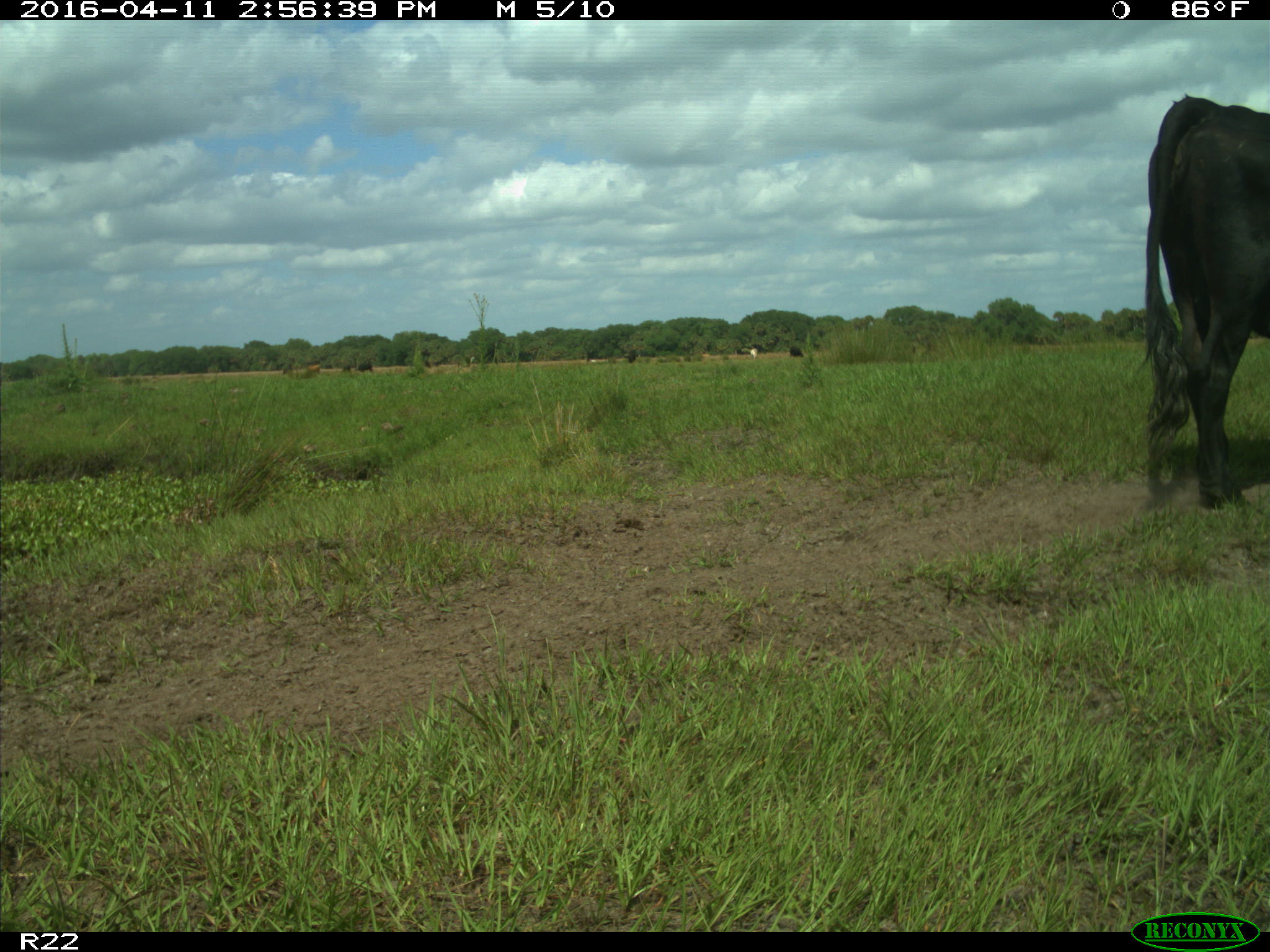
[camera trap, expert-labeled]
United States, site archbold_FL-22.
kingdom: Animalia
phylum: Chordata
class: Mammalia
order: Artiodactyla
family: Bovidae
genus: Bos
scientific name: Bos taurus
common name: domestic cow